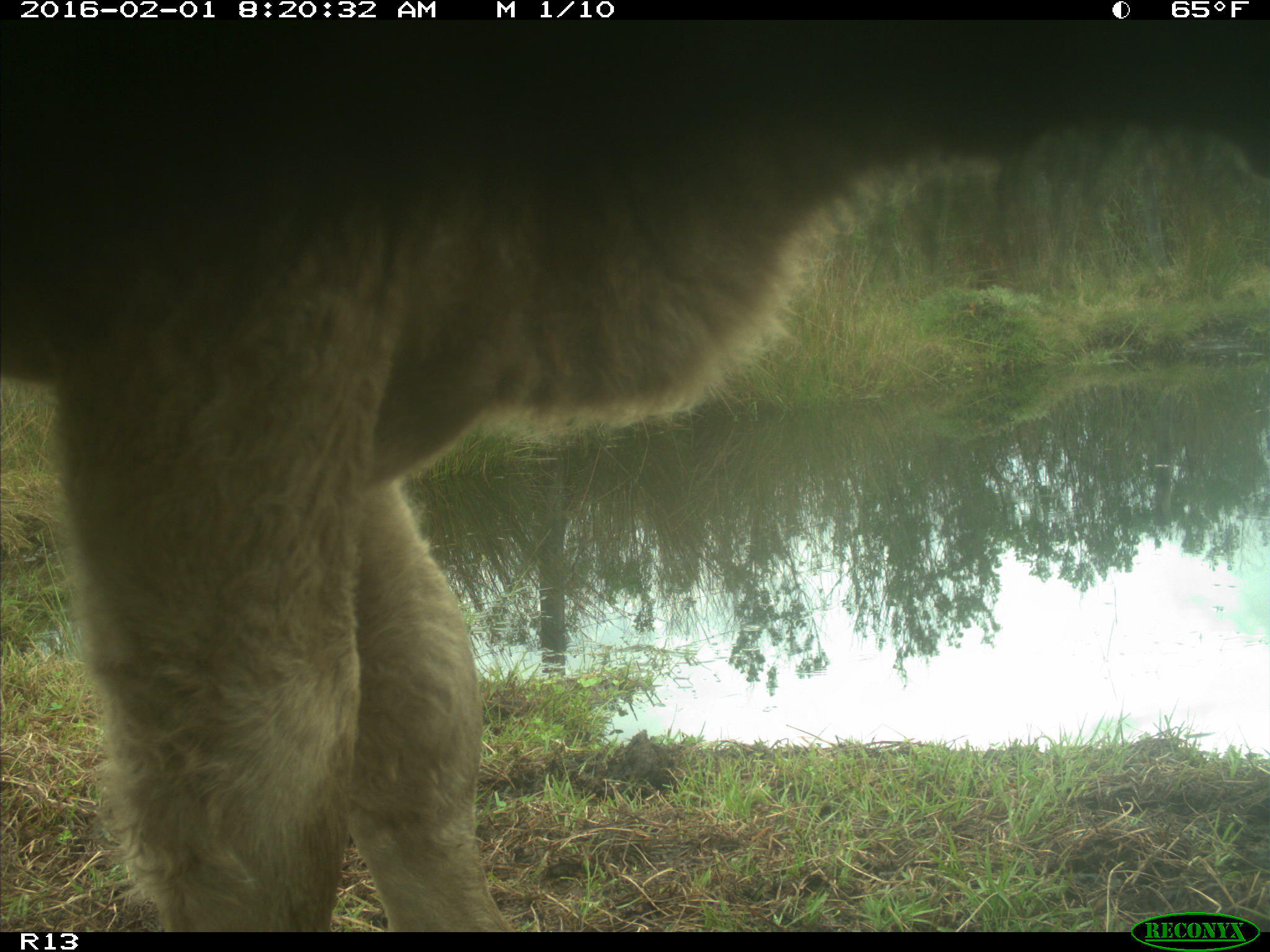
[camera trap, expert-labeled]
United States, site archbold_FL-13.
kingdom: Animalia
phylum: Chordata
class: Mammalia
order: Artiodactyla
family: Bovidae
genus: Bos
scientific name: Bos taurus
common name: domestic cow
Bos taurus (domestic cow).